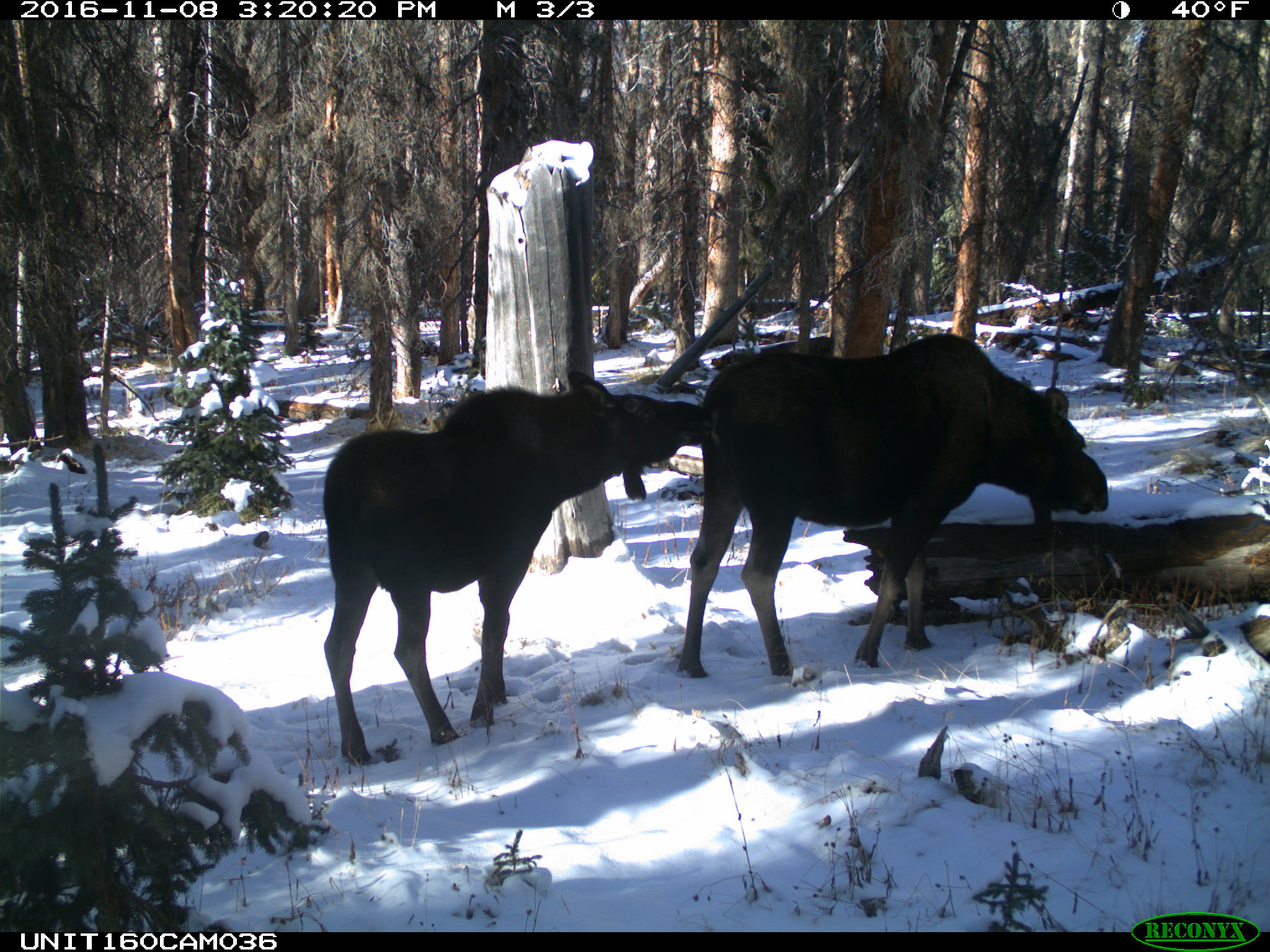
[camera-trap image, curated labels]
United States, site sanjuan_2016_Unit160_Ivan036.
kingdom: Animalia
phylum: Chordata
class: Mammalia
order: Artiodactyla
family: Cervidae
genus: Alces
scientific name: Alces alces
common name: moose